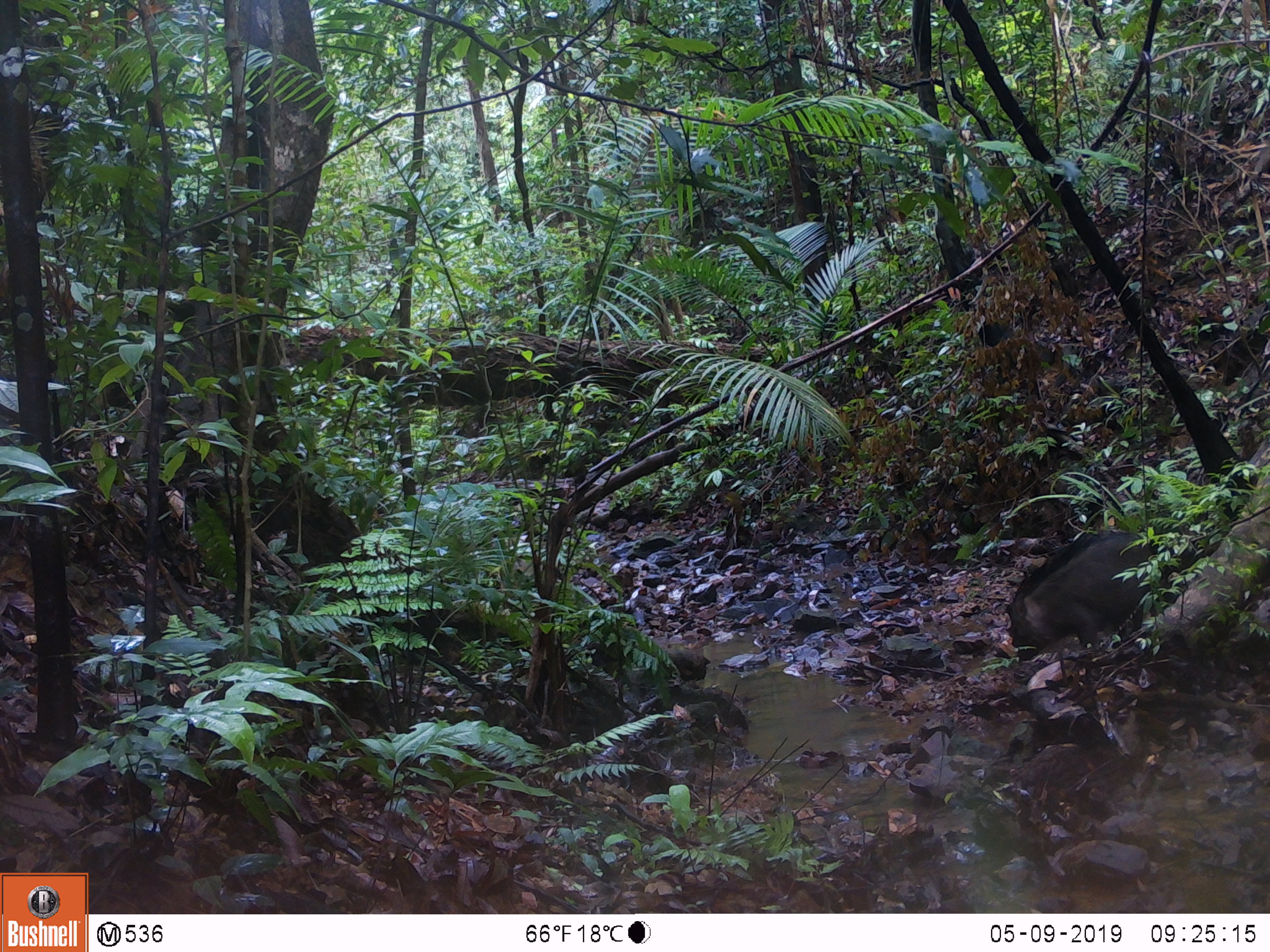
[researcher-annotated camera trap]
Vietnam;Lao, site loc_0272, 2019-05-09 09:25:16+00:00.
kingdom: Animalia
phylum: Chordata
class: Mammalia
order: Artiodactyla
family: Suidae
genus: Sus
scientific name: Sus scrofa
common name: eurasian wild pig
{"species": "eurasian wild pig (Sus scrofa)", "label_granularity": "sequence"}